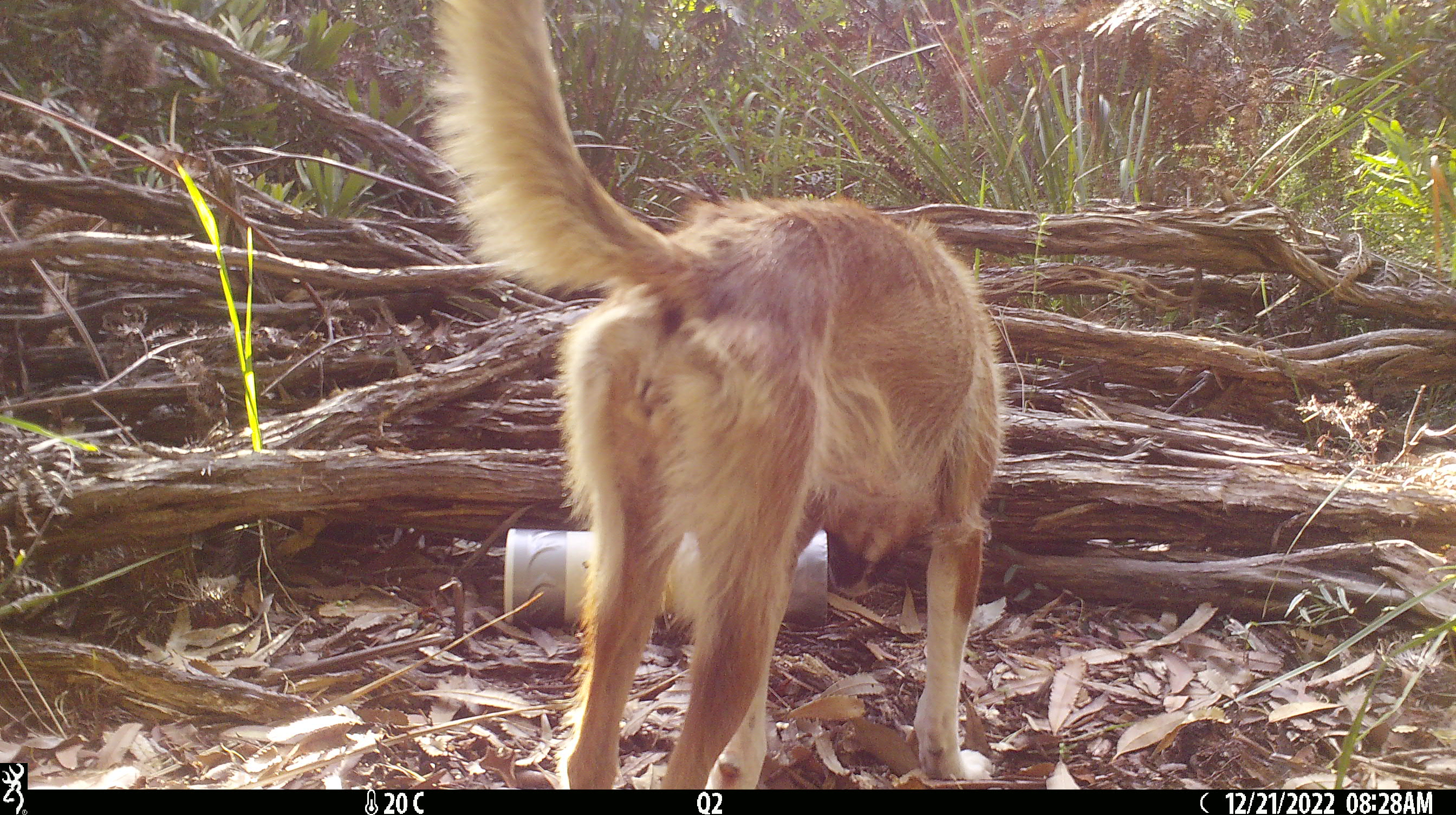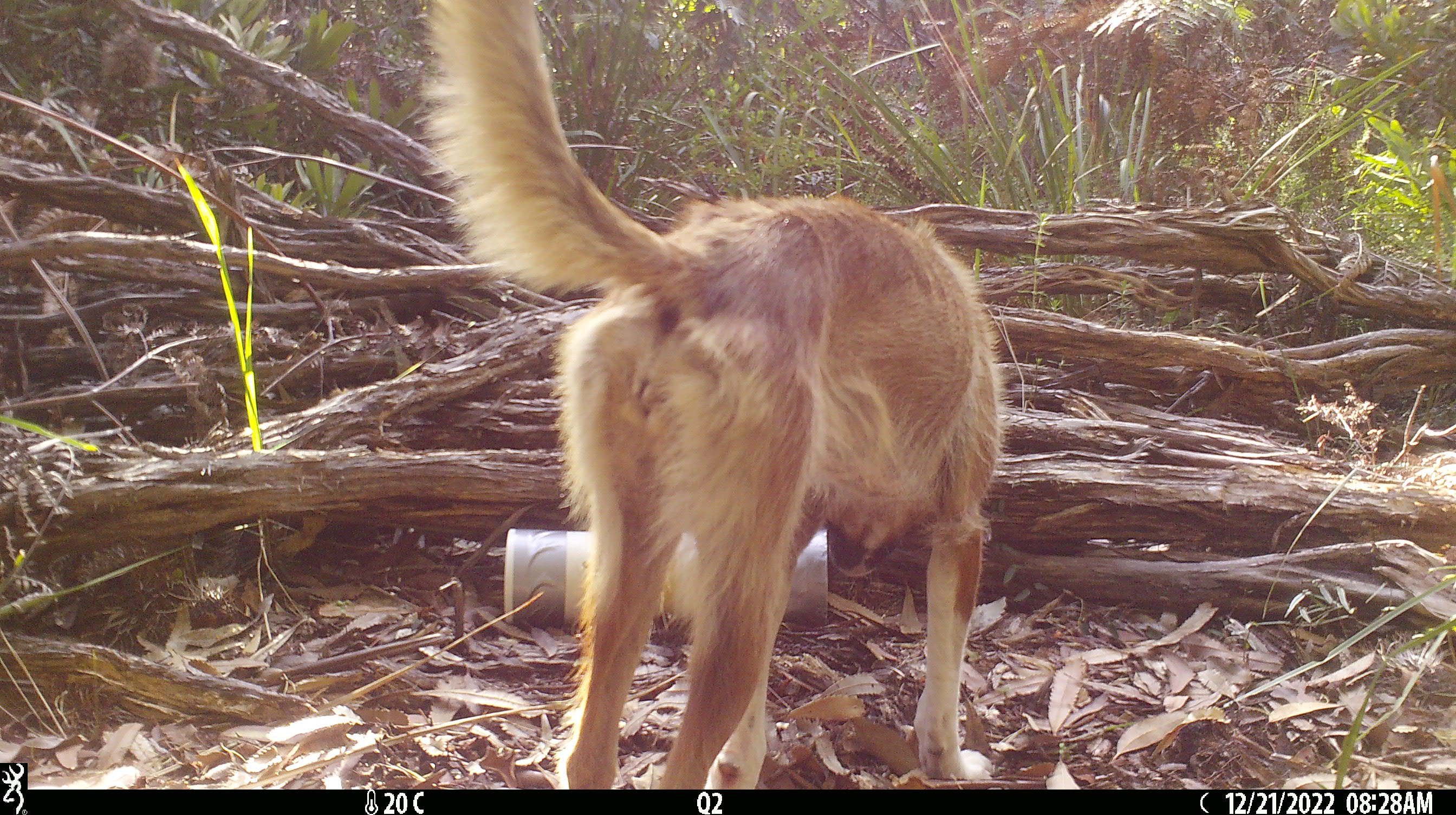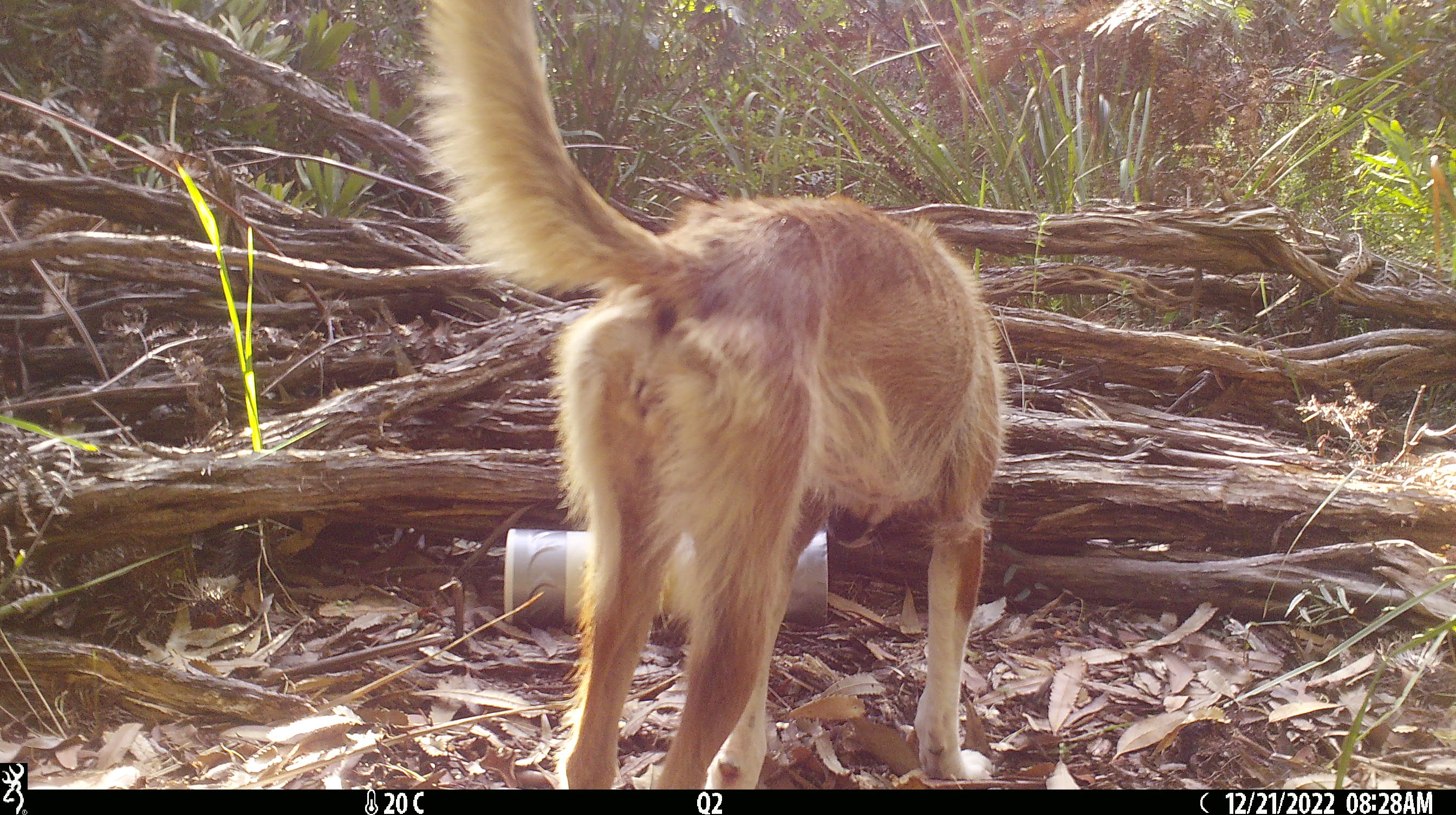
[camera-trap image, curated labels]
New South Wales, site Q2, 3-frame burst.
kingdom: Animalia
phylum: Chordata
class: Mammalia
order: Carnivora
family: Canidae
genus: Canis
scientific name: Canis familiaris dingo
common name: dingo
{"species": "dingo (Canis familiaris dingo)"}